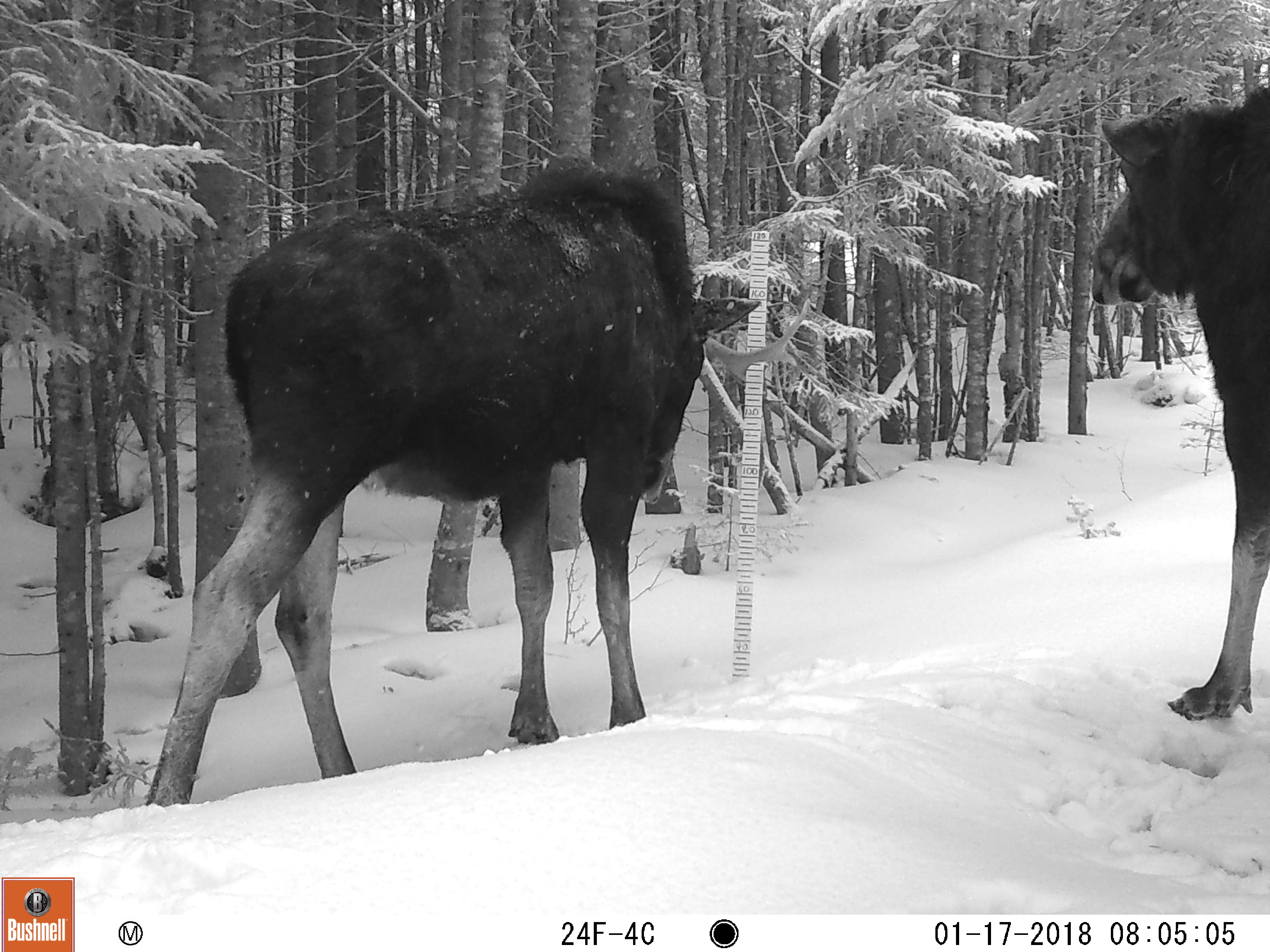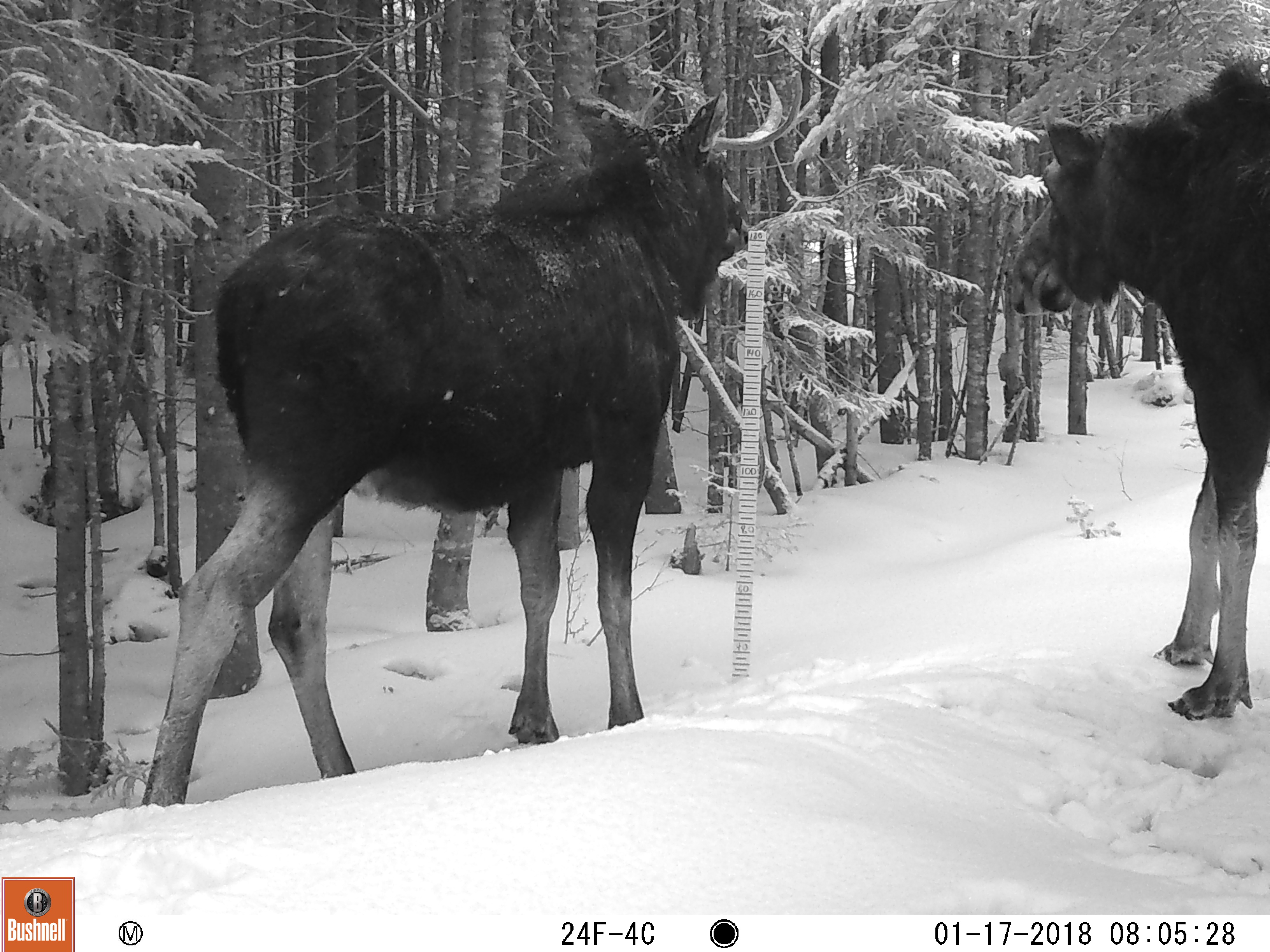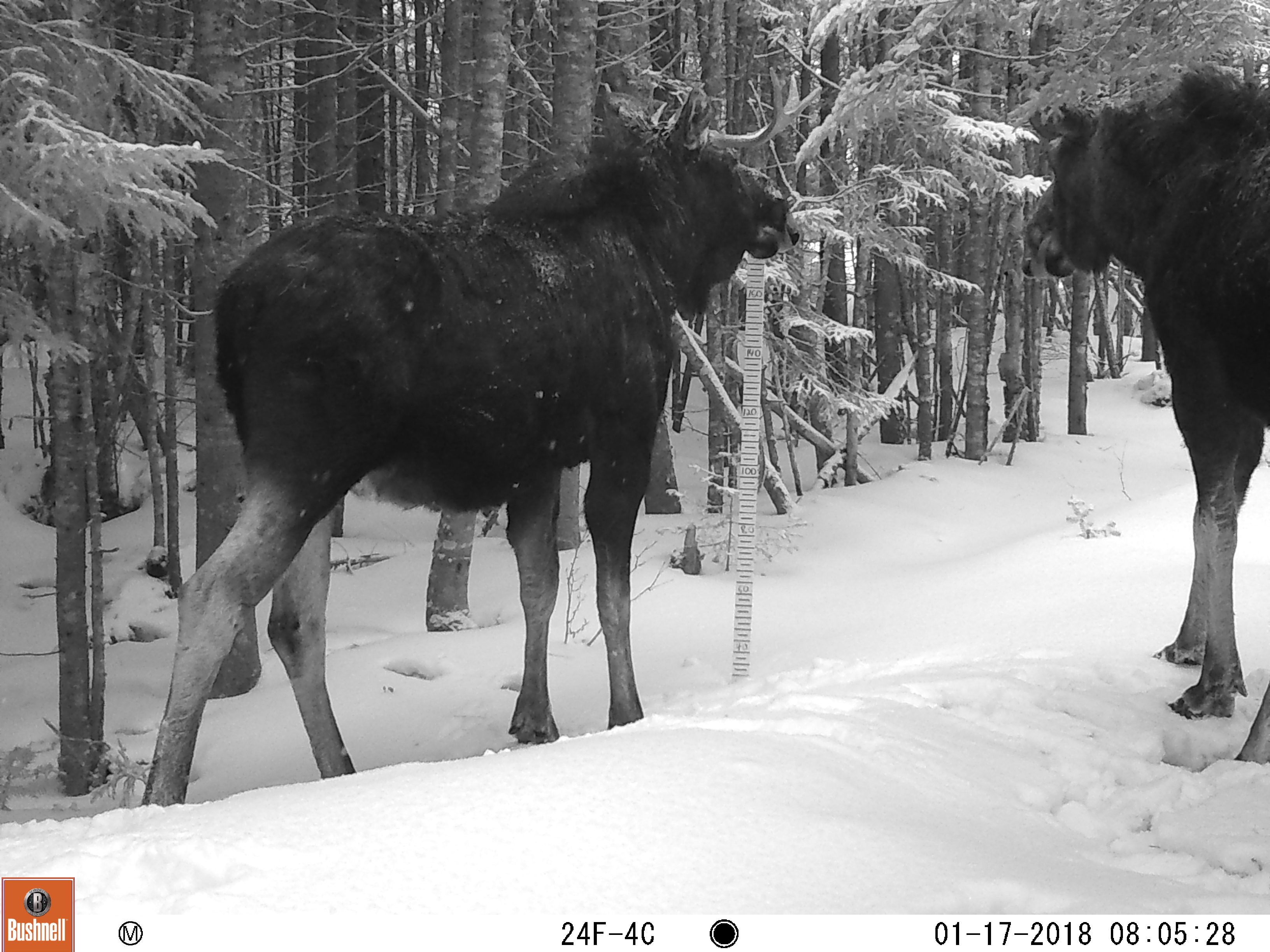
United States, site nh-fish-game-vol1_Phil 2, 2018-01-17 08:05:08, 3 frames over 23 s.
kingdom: Animalia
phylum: Chordata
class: Mammalia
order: Artiodactyla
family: Cervidae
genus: Alces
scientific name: Alces alces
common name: moose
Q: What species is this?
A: Moose (Alces alces).